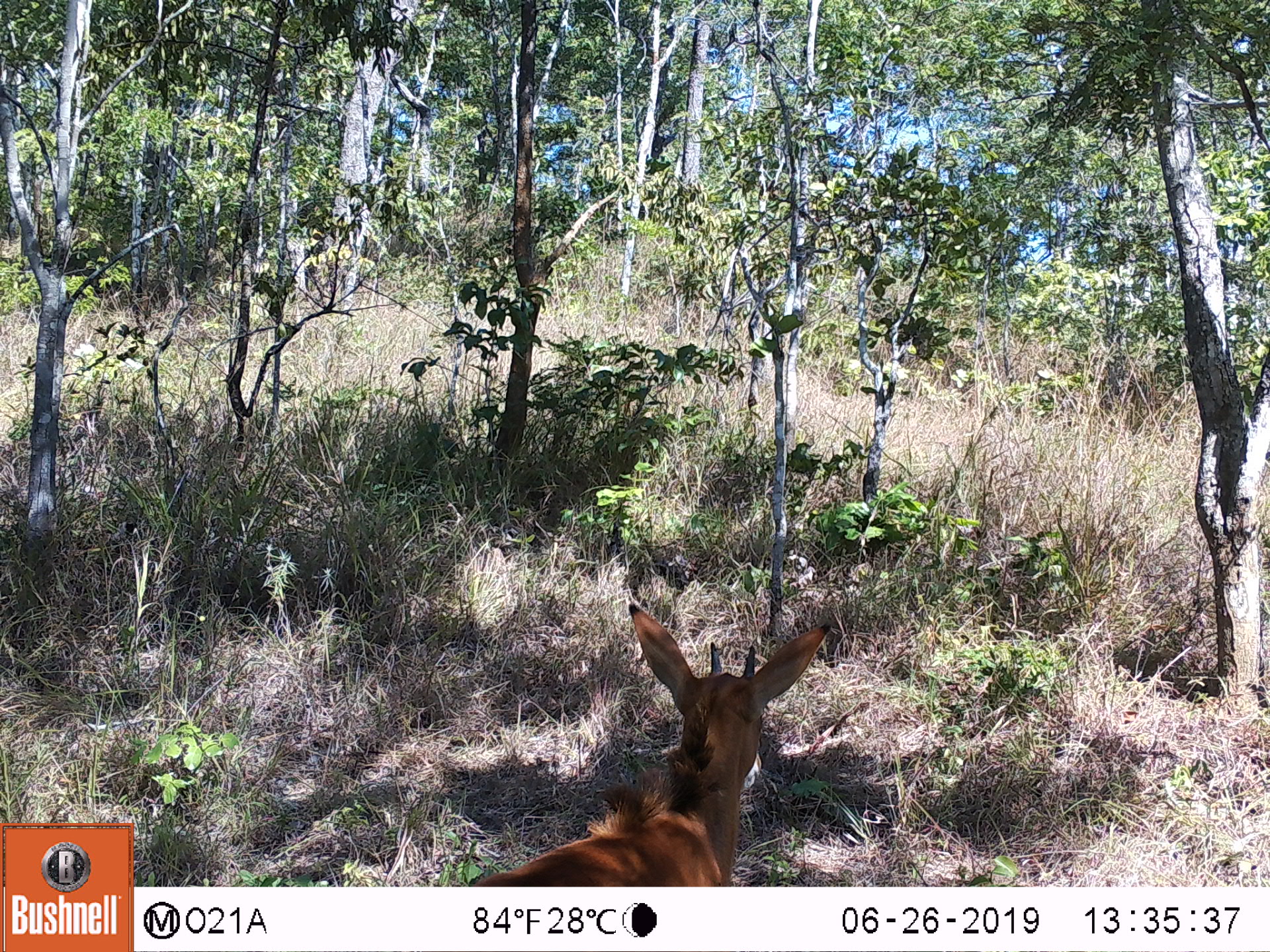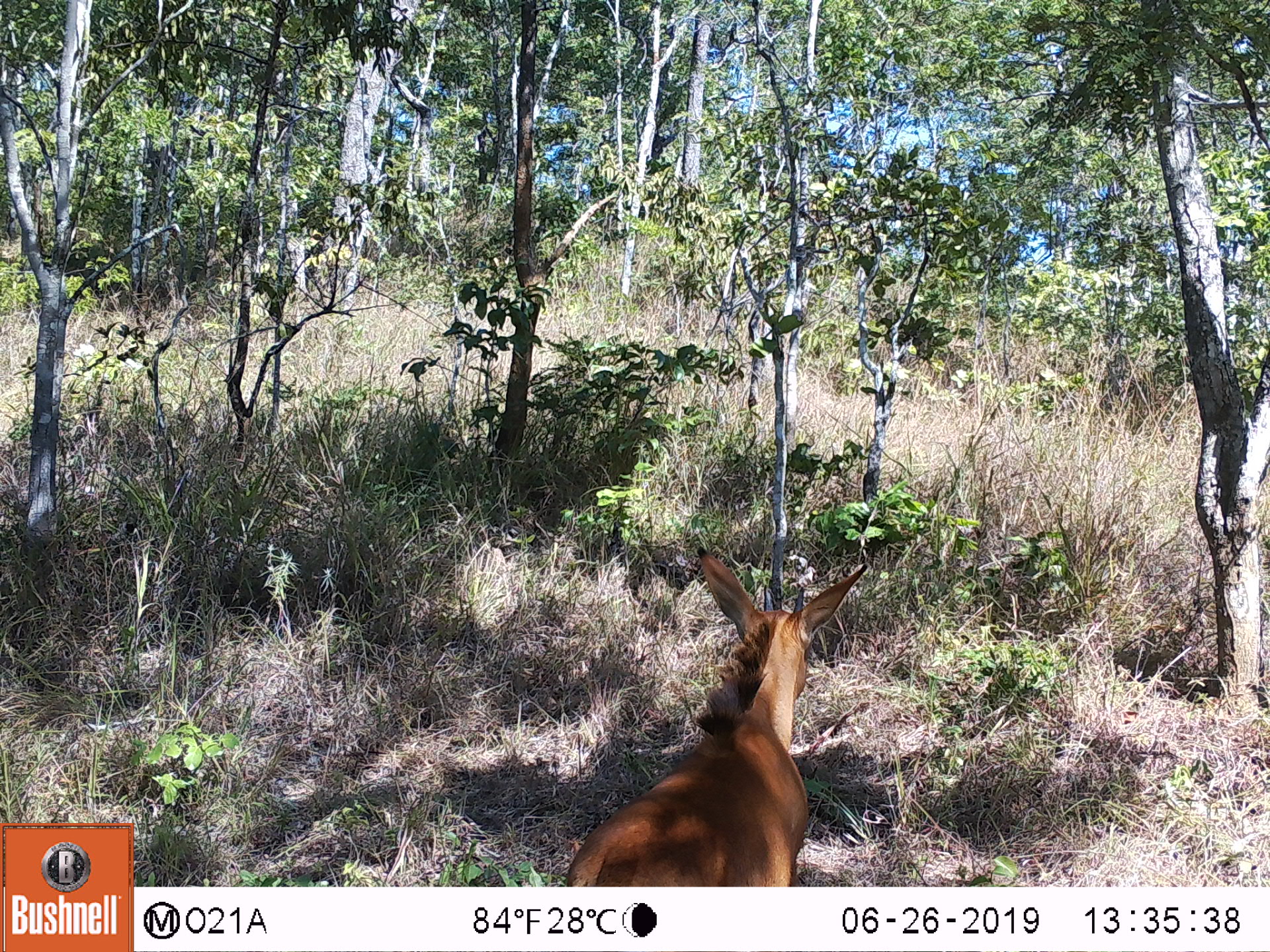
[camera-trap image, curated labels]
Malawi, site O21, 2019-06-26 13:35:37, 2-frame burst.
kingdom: Animalia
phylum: Chordata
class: Mammalia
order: Artiodactyla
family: Bovidae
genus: Hippotragus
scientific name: Hippotragus niger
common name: sable antelope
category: sable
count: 1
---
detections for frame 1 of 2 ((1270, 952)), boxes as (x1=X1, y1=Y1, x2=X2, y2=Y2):
sable: (x1=453, y1=601, x2=834, y2=885)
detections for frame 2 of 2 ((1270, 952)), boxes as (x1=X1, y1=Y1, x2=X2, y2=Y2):
sable: (x1=558, y1=545, x2=881, y2=885)